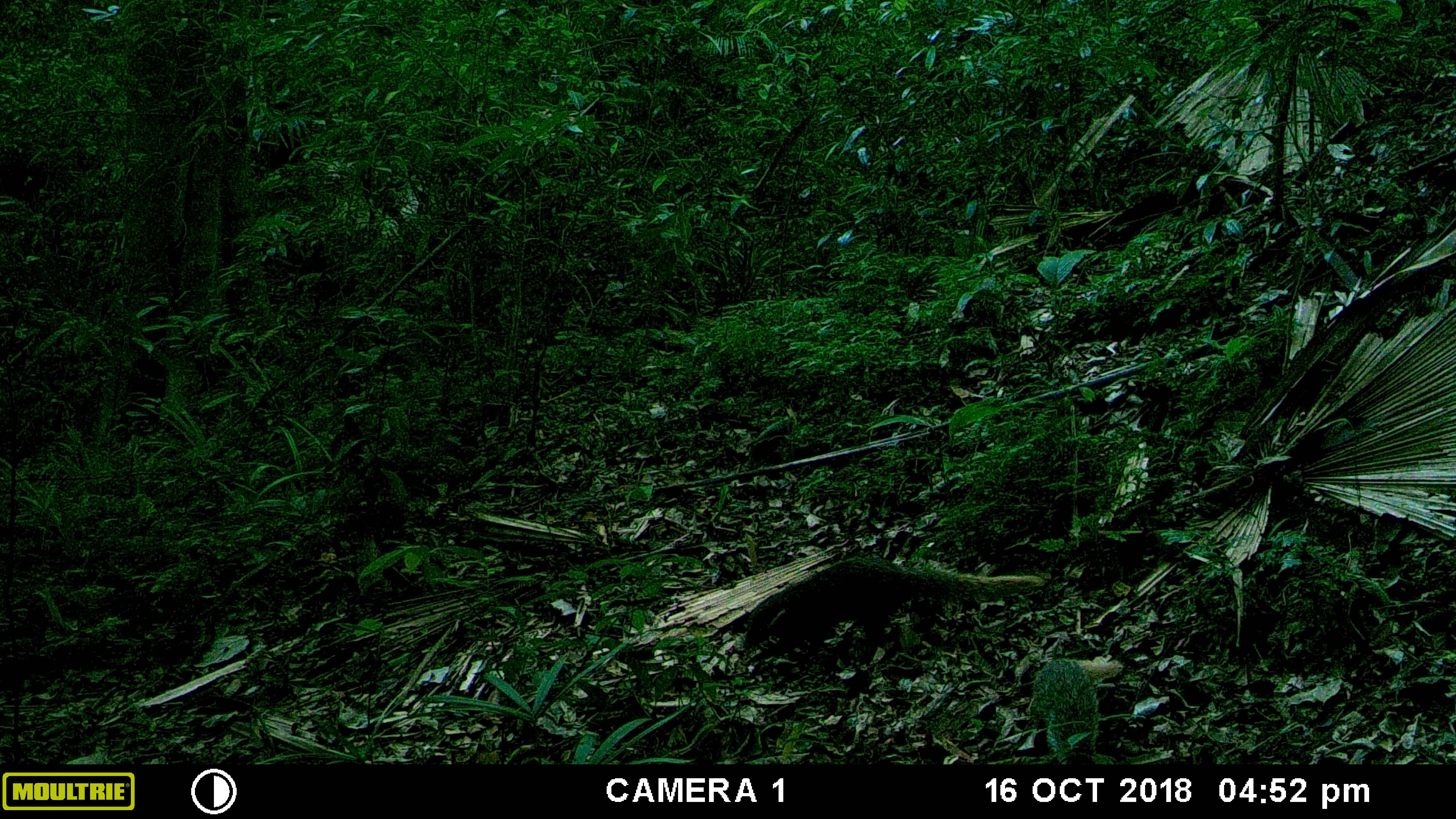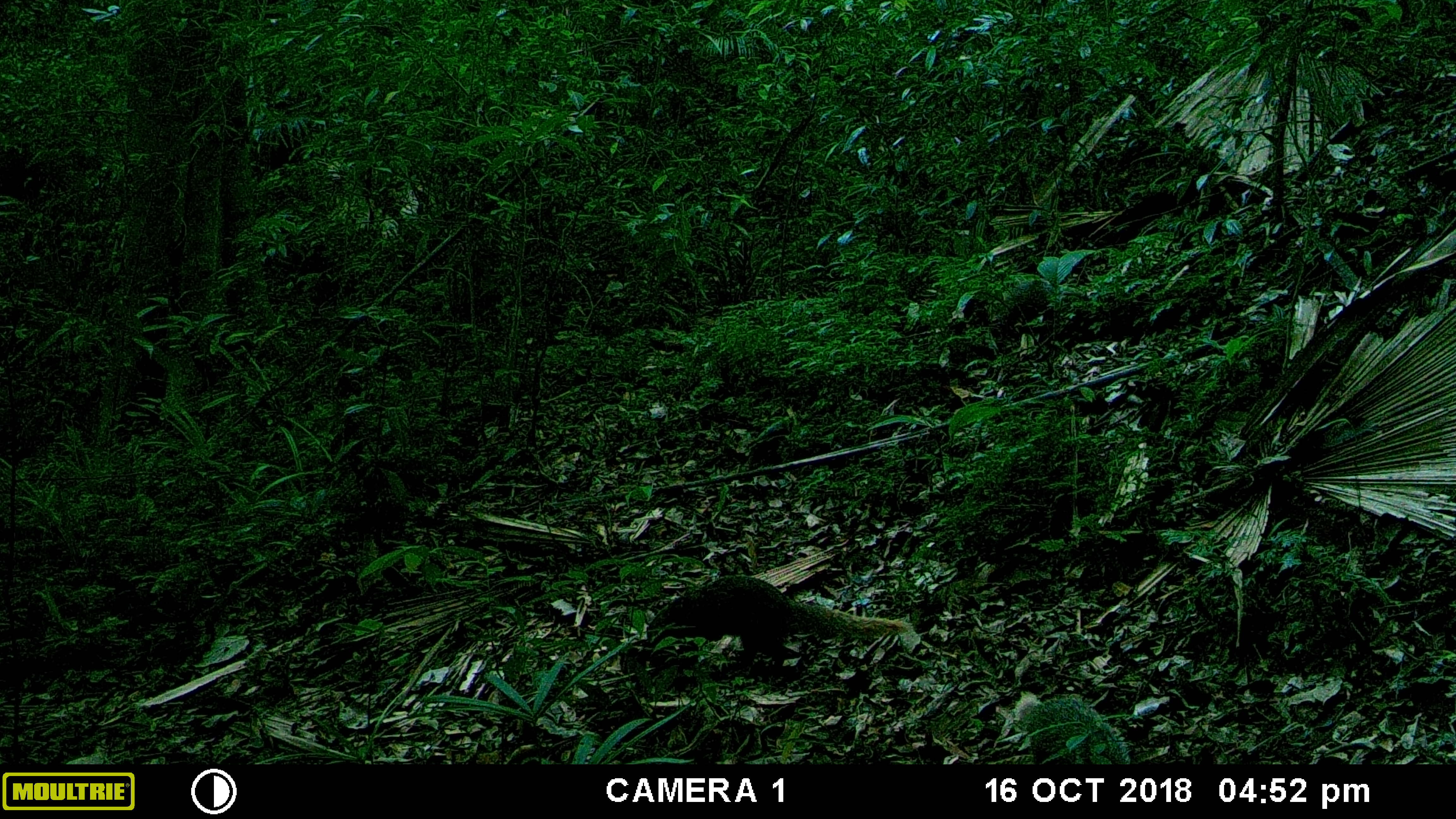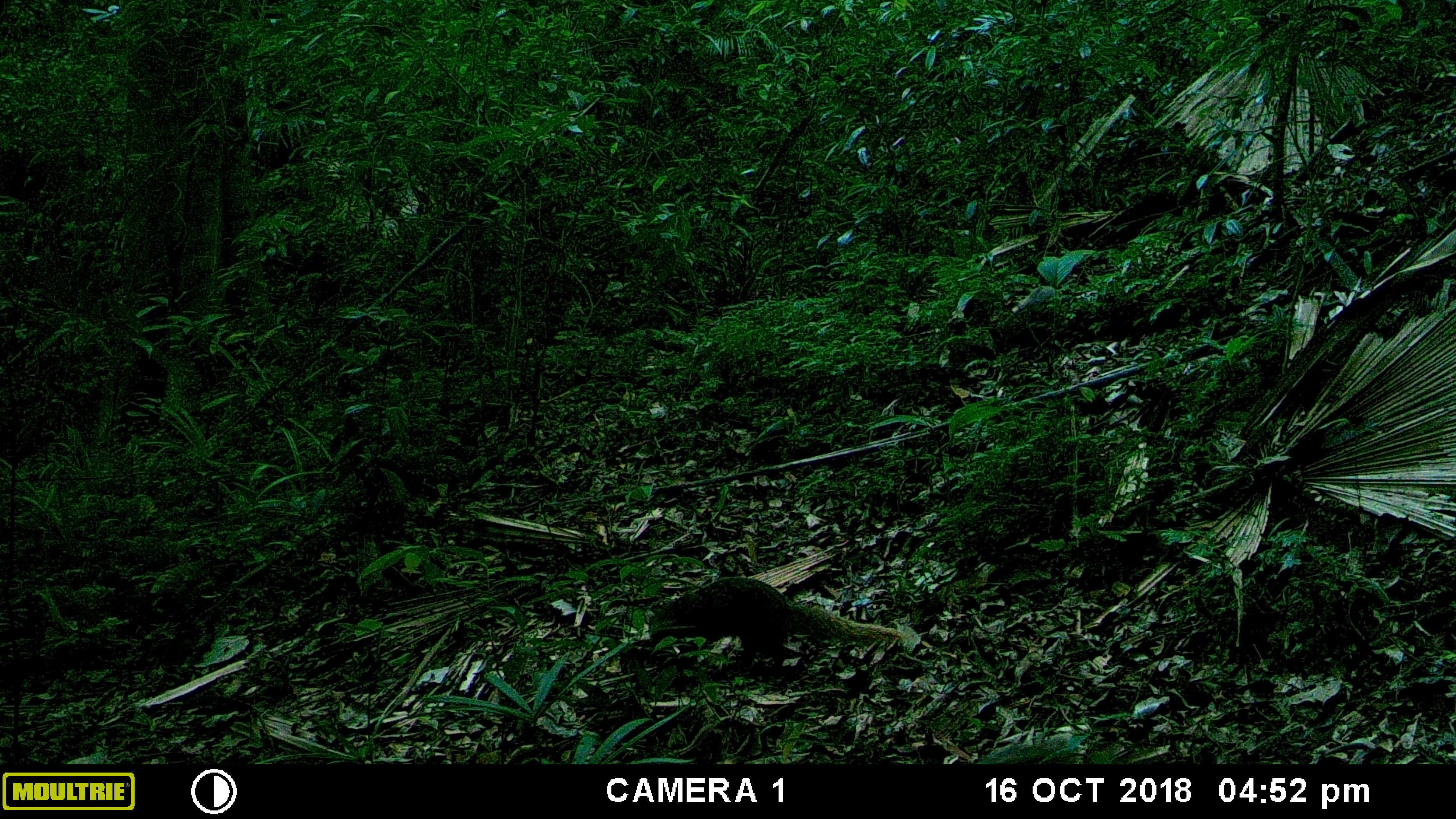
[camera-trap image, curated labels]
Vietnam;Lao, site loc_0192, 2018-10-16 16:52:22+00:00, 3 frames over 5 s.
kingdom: Animalia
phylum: Chordata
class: Mammalia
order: Carnivora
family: Herpestidae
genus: Urva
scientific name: Urva urva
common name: crab-eating mongoose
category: crab eating mongoose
Crab eating mongoose (crab-eating mongoose) (Urva urva). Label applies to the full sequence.